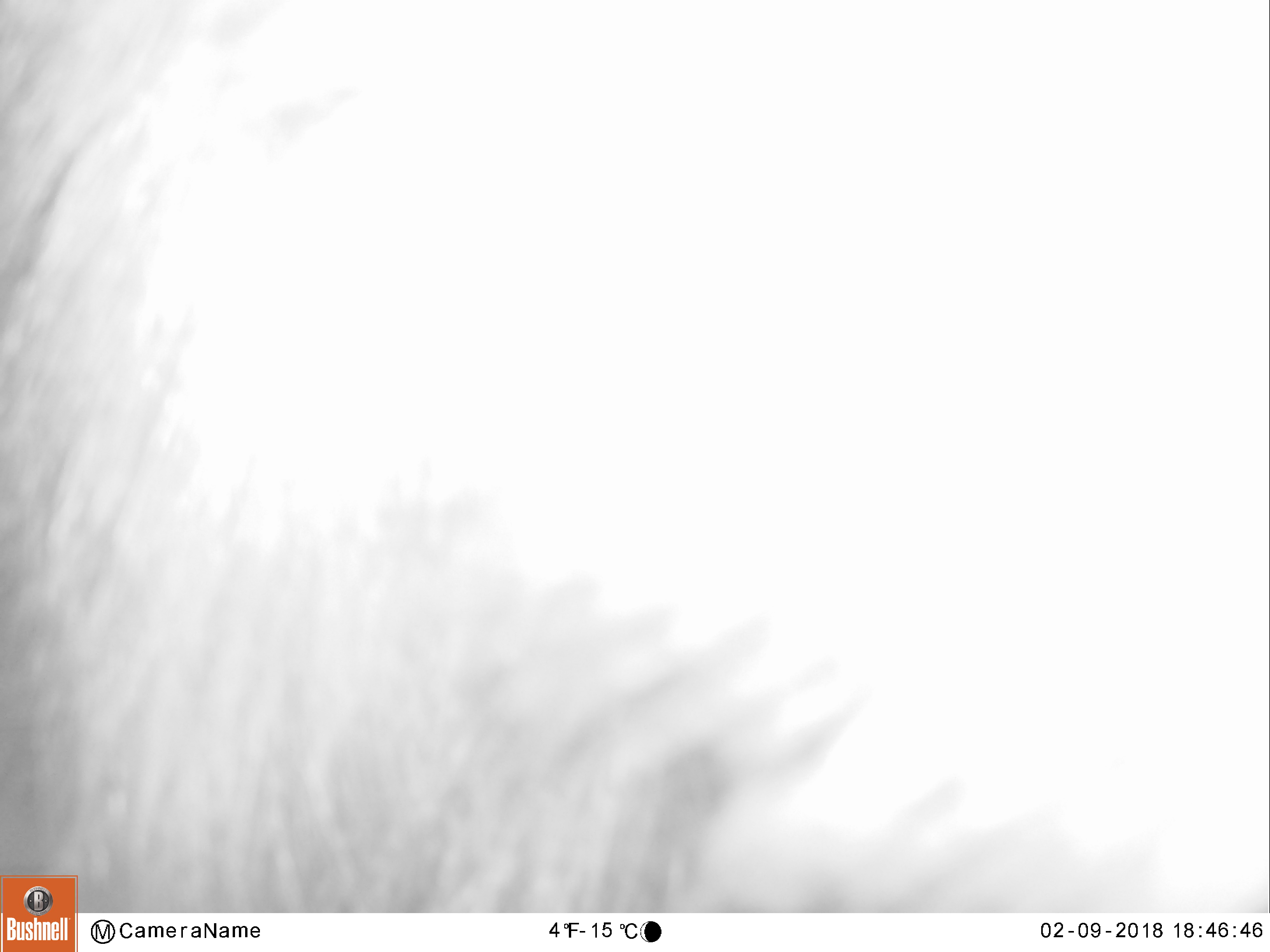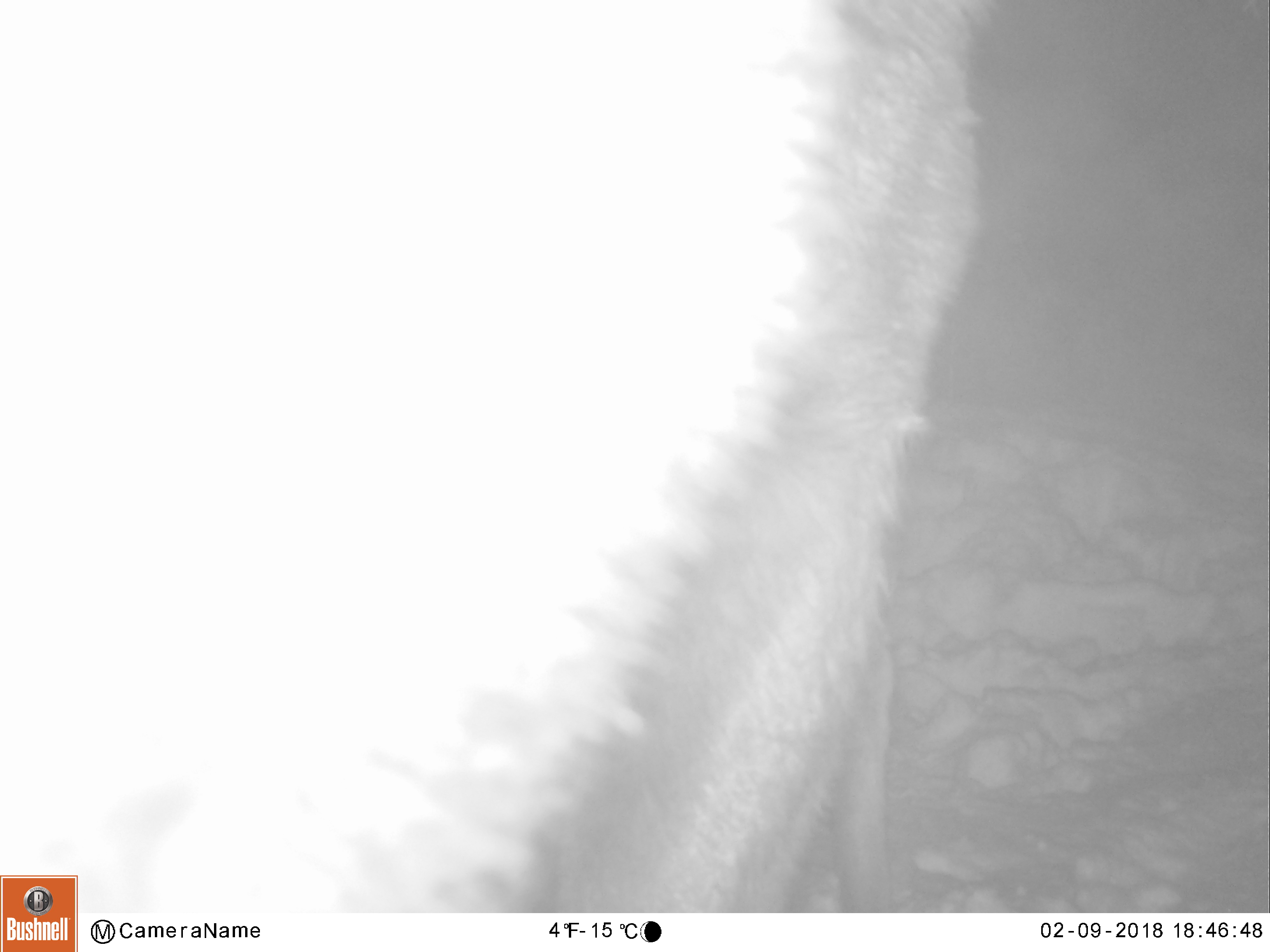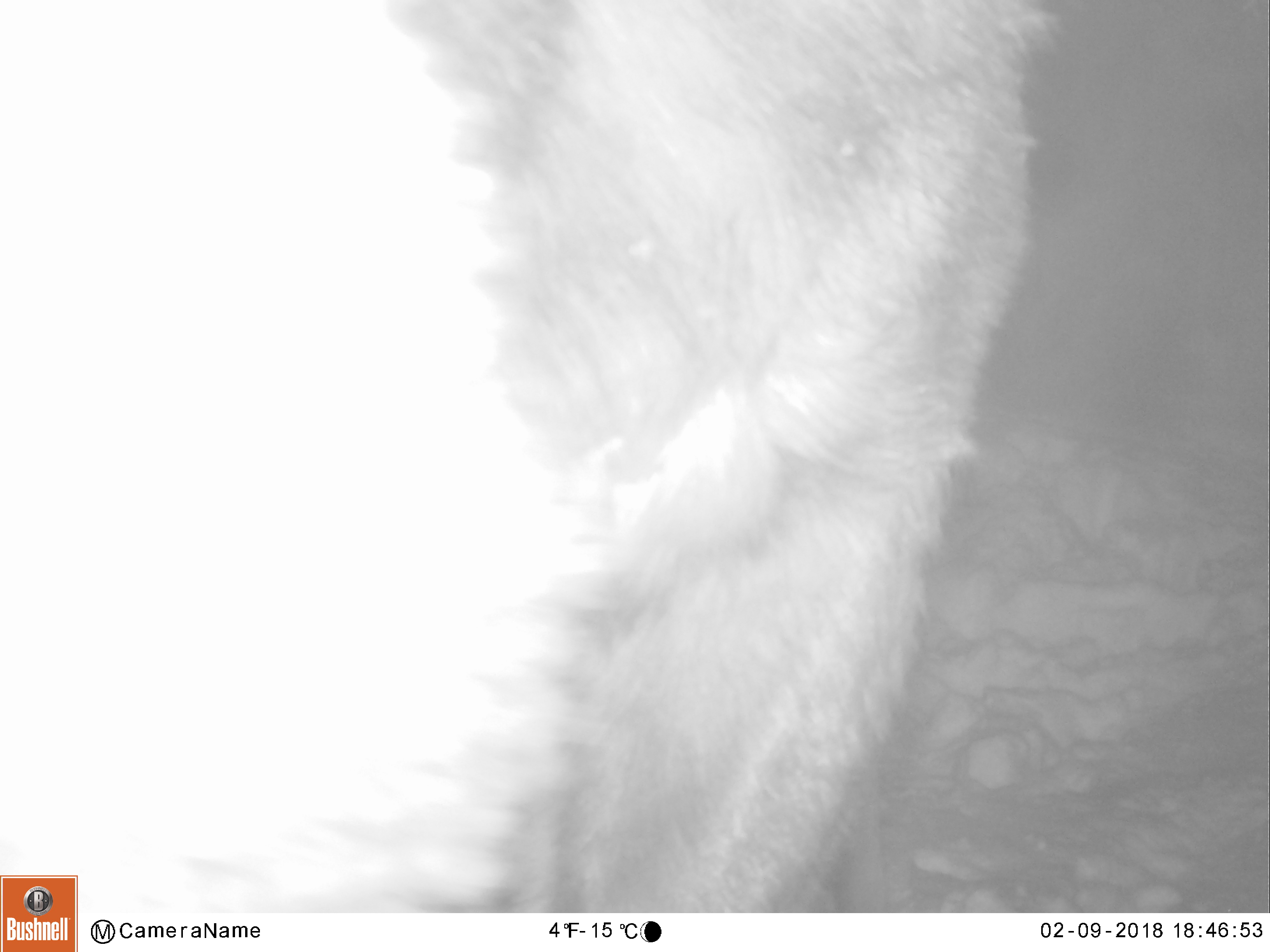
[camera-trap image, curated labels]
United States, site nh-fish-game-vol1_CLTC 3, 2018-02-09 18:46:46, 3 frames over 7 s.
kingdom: Animalia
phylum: Chordata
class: Mammalia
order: Artiodactyla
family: Cervidae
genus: Alces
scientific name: Alces alces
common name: moose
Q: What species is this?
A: Moose (Alces alces).